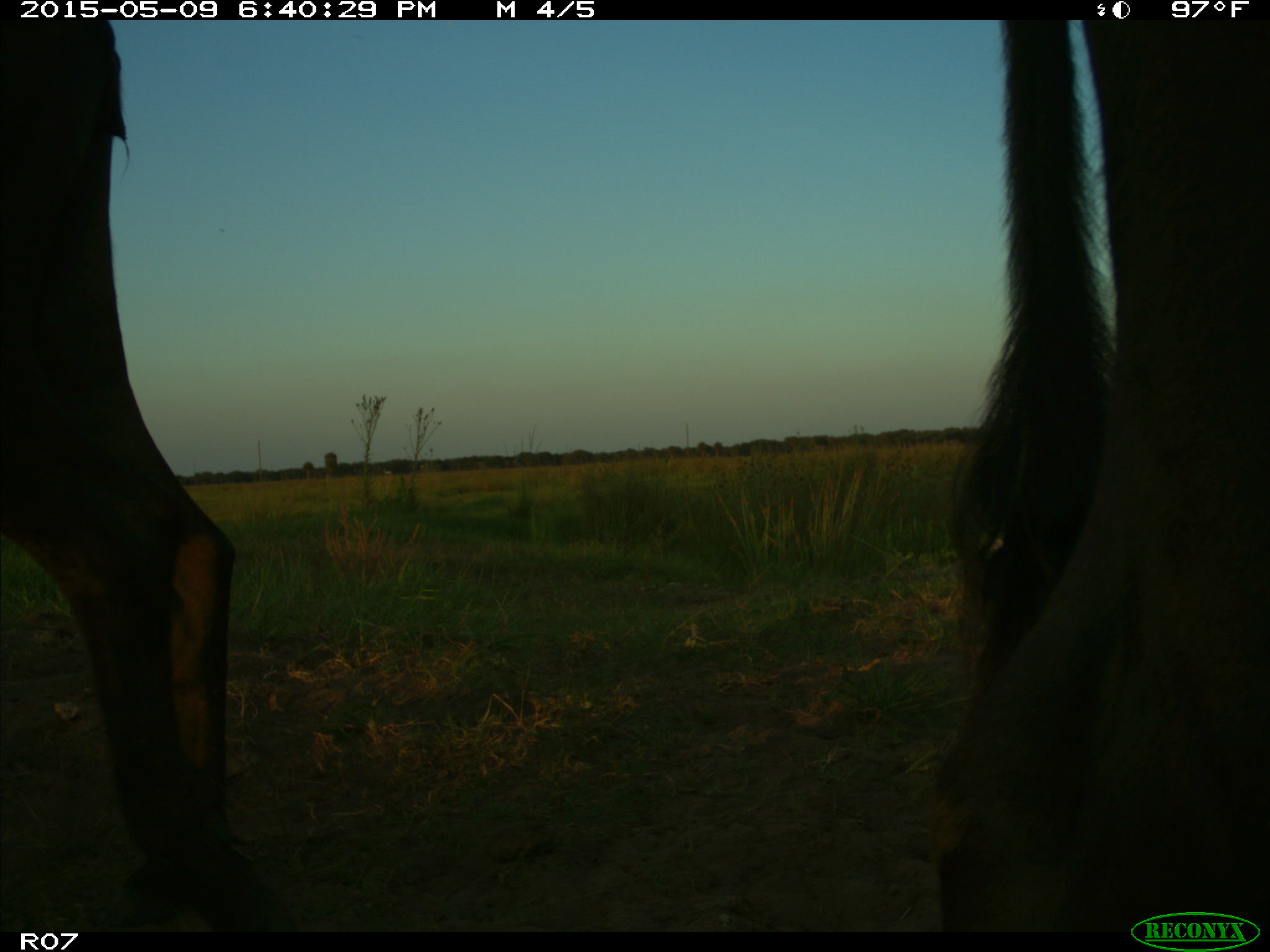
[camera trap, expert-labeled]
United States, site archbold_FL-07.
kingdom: Animalia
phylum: Chordata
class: Mammalia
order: Artiodactyla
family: Bovidae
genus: Bos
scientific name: Bos taurus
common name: domestic cow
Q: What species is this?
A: Bos taurus (domestic cow).